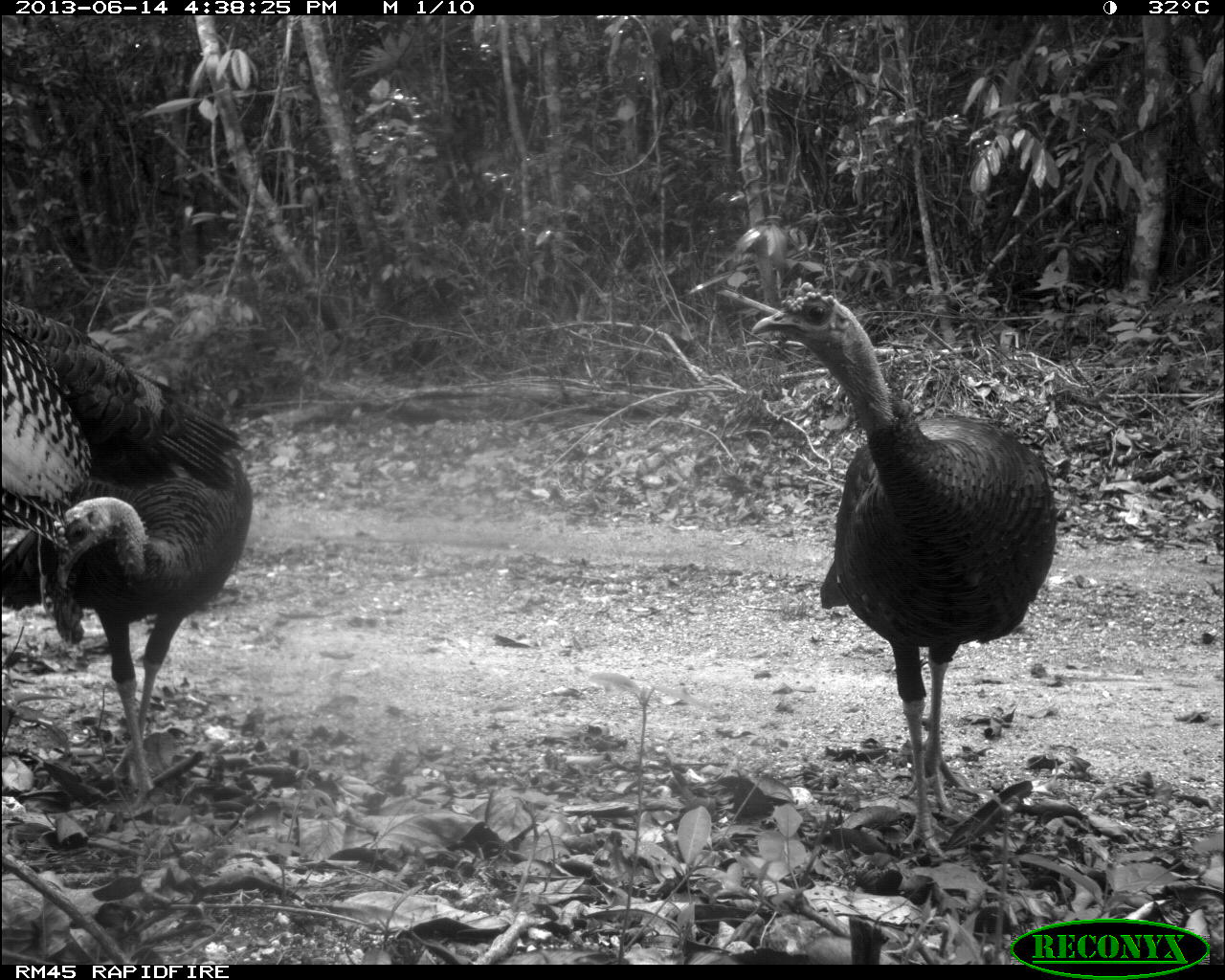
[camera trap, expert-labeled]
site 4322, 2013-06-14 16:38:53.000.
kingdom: Animalia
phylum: Chordata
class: Aves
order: Galliformes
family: Phasianidae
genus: Meleagris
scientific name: Meleagris ocellata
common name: ocellated turkey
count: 3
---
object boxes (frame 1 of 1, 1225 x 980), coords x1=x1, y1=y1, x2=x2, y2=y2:
meleagris ocellata: x1=746, y1=279, x2=1059, y2=862; x1=0, y1=436, x2=251, y2=807; x1=0, y1=302, x2=244, y2=553